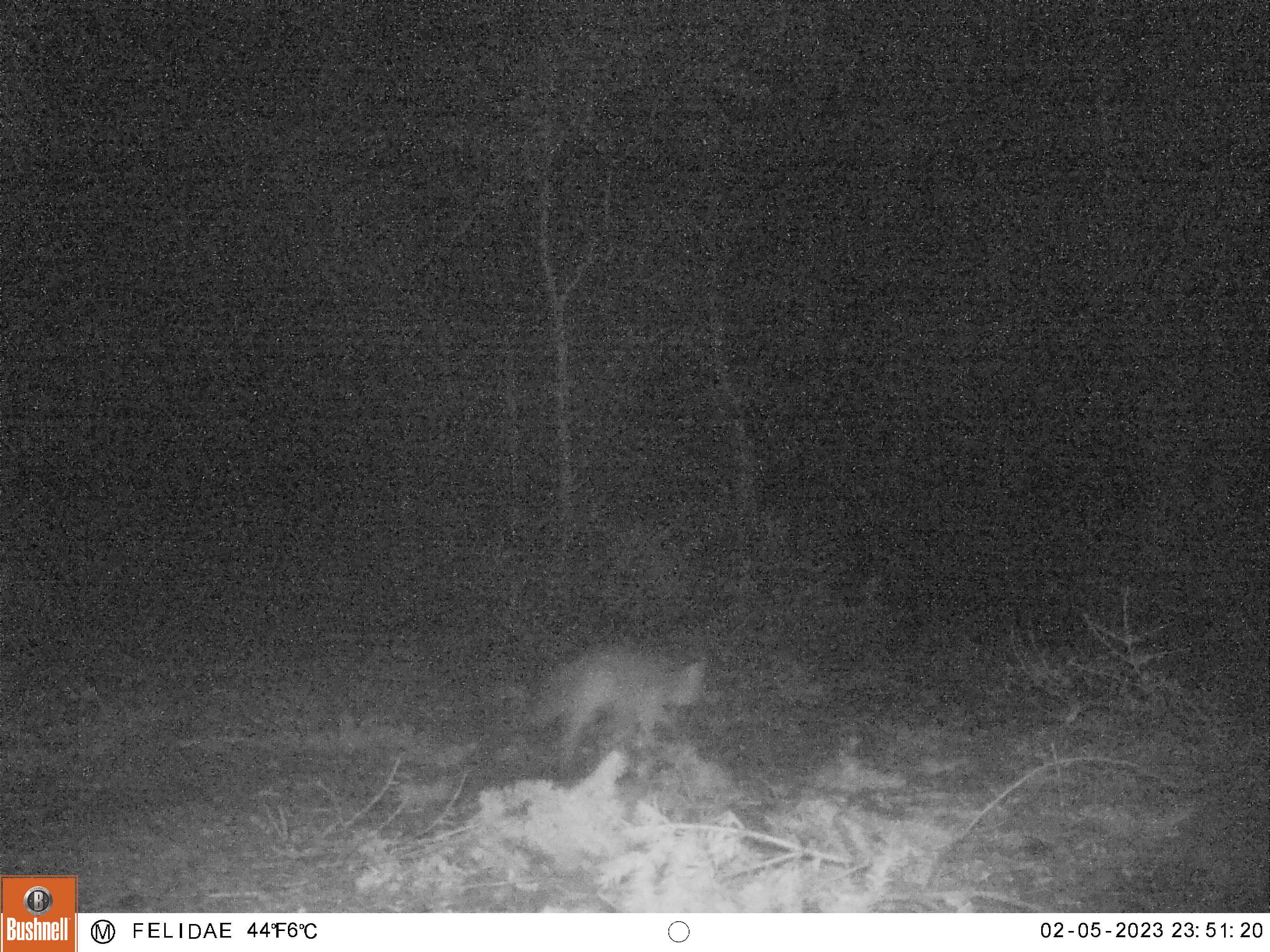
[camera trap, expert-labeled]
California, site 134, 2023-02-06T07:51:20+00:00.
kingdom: Animalia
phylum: Chordata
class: Mammalia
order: Carnivora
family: Canidae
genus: Canis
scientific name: Canis latrans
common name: coyote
Coyote (Canis latrans).